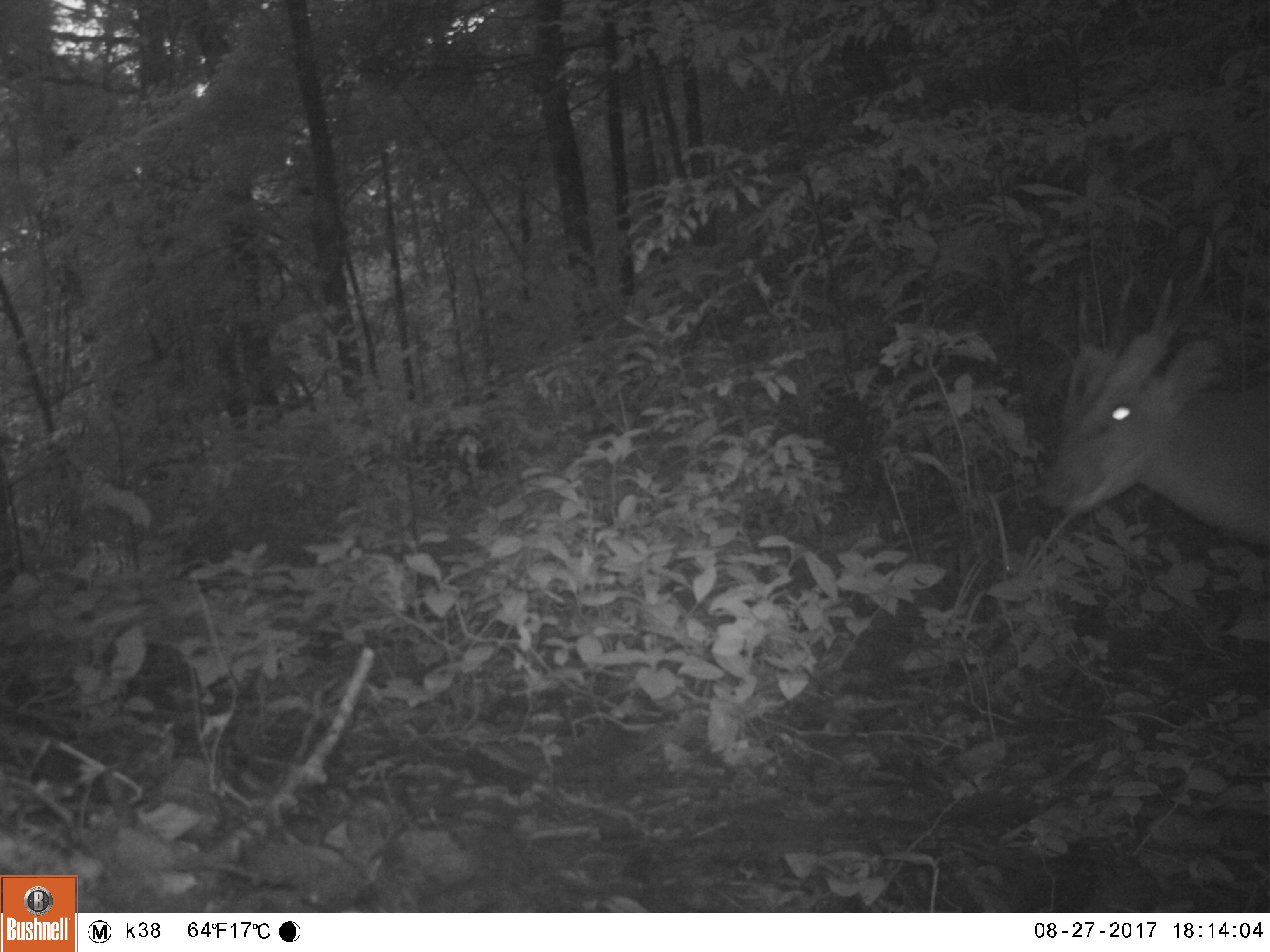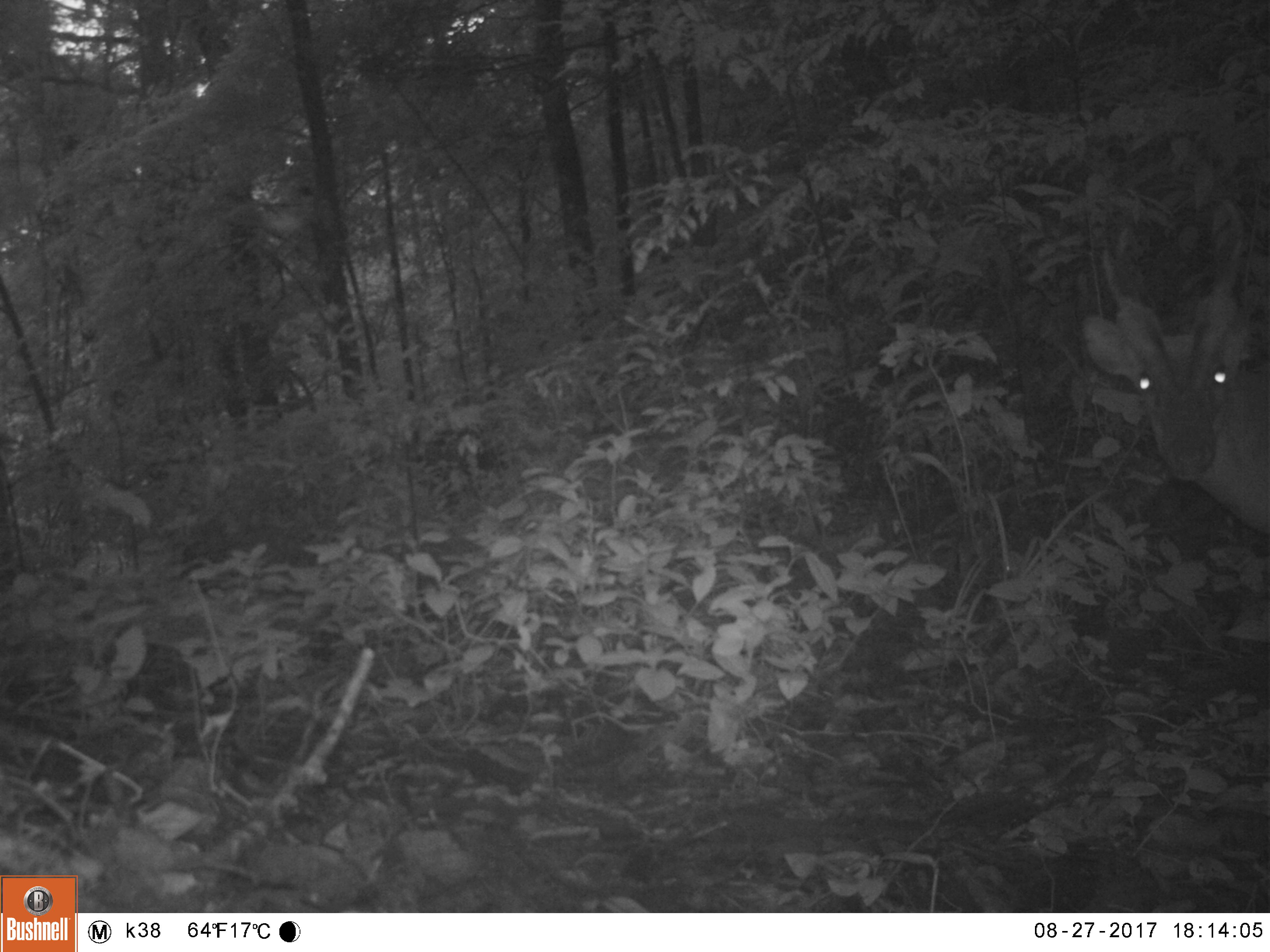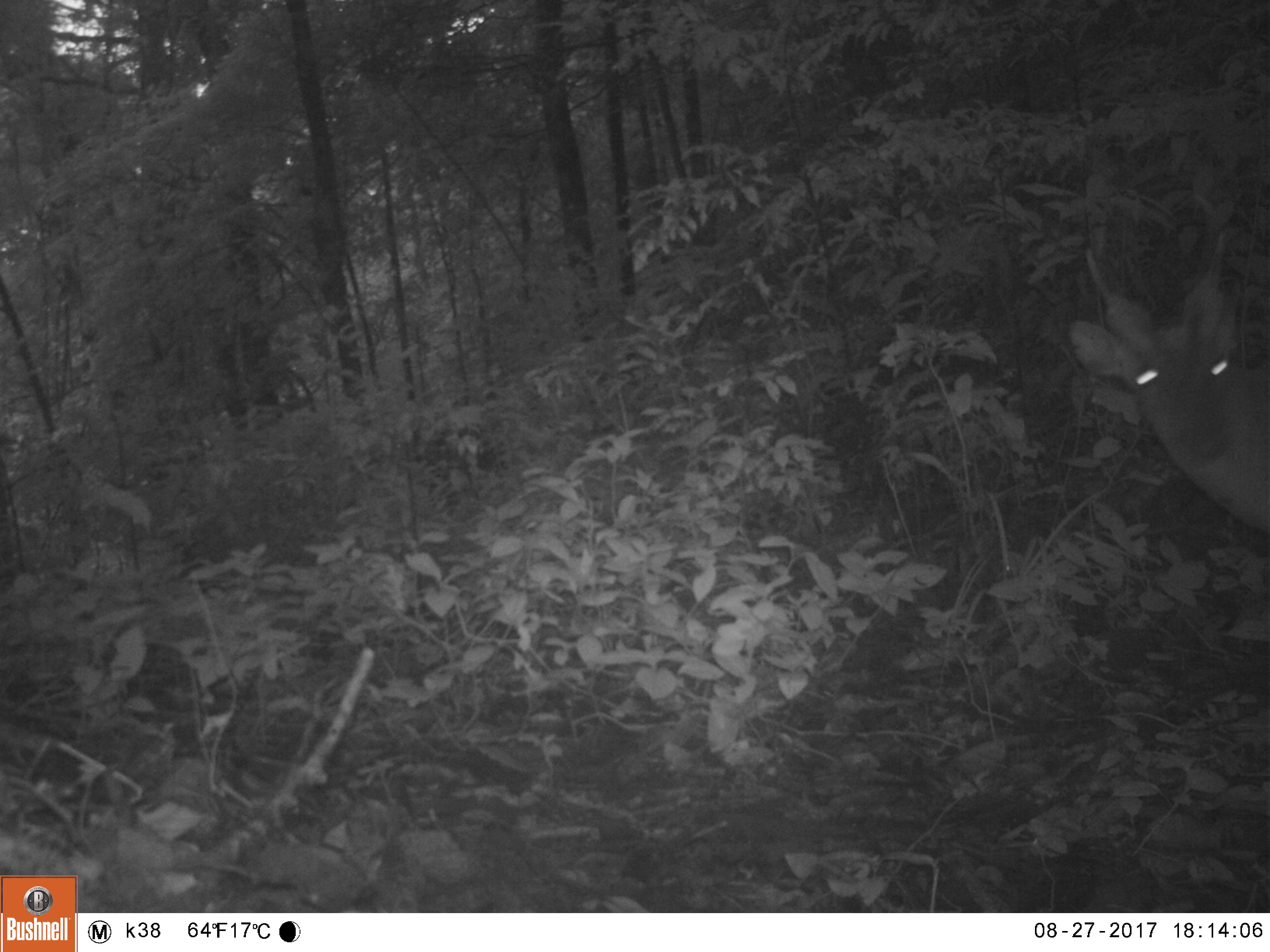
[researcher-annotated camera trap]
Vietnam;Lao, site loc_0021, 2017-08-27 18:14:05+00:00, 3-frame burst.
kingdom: Animalia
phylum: Chordata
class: Mammalia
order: Artiodactyla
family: Cervidae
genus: Muntiacus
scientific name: Muntiacus vuquangensis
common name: large-antlered muntjac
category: large antlered muntjac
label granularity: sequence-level